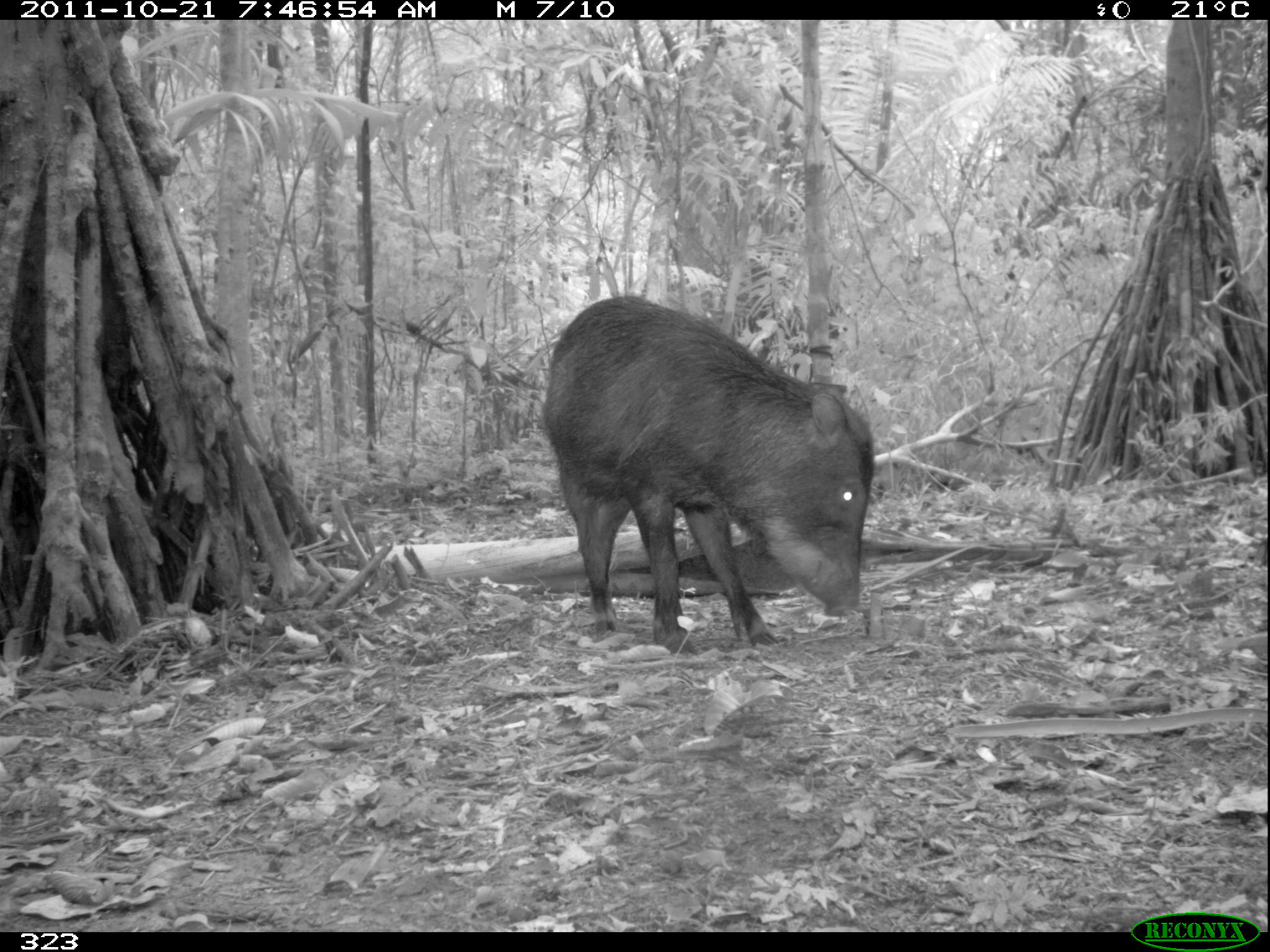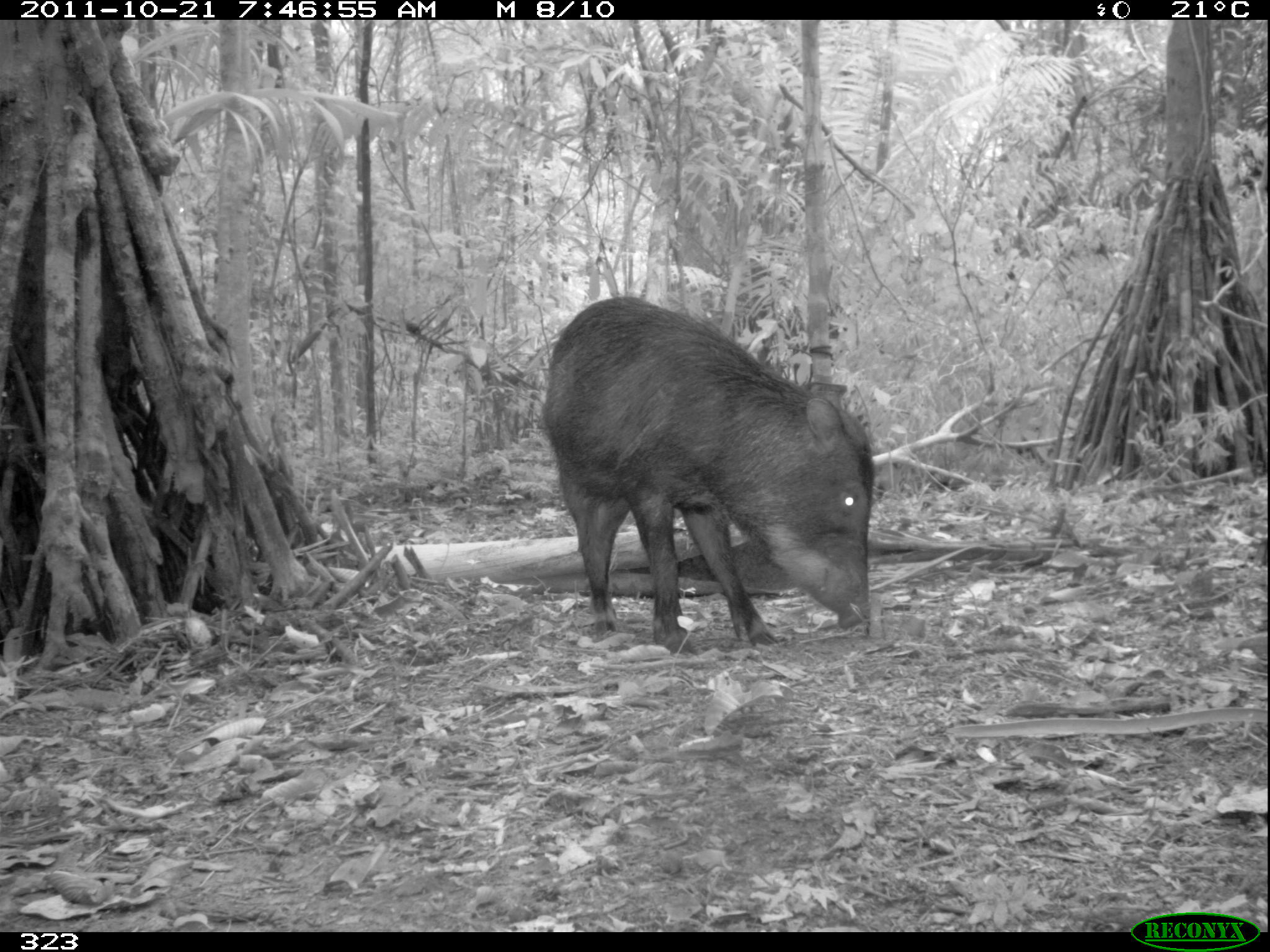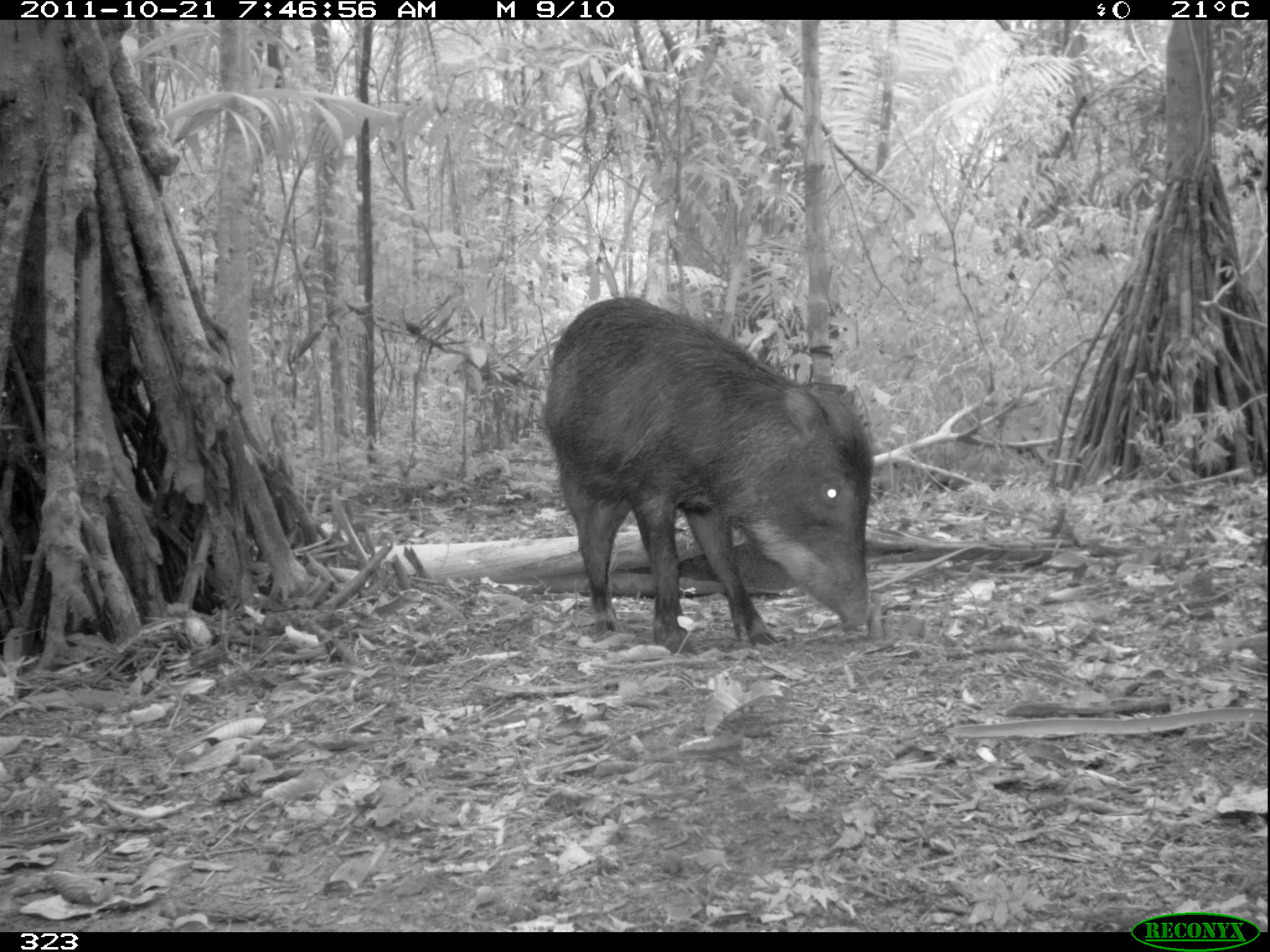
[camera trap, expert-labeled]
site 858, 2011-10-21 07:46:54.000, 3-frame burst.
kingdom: Animalia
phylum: Chordata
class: Mammalia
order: Artiodactyla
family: Tayassuidae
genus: Tayassu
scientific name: Tayassu pecari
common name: white-lipped peccary